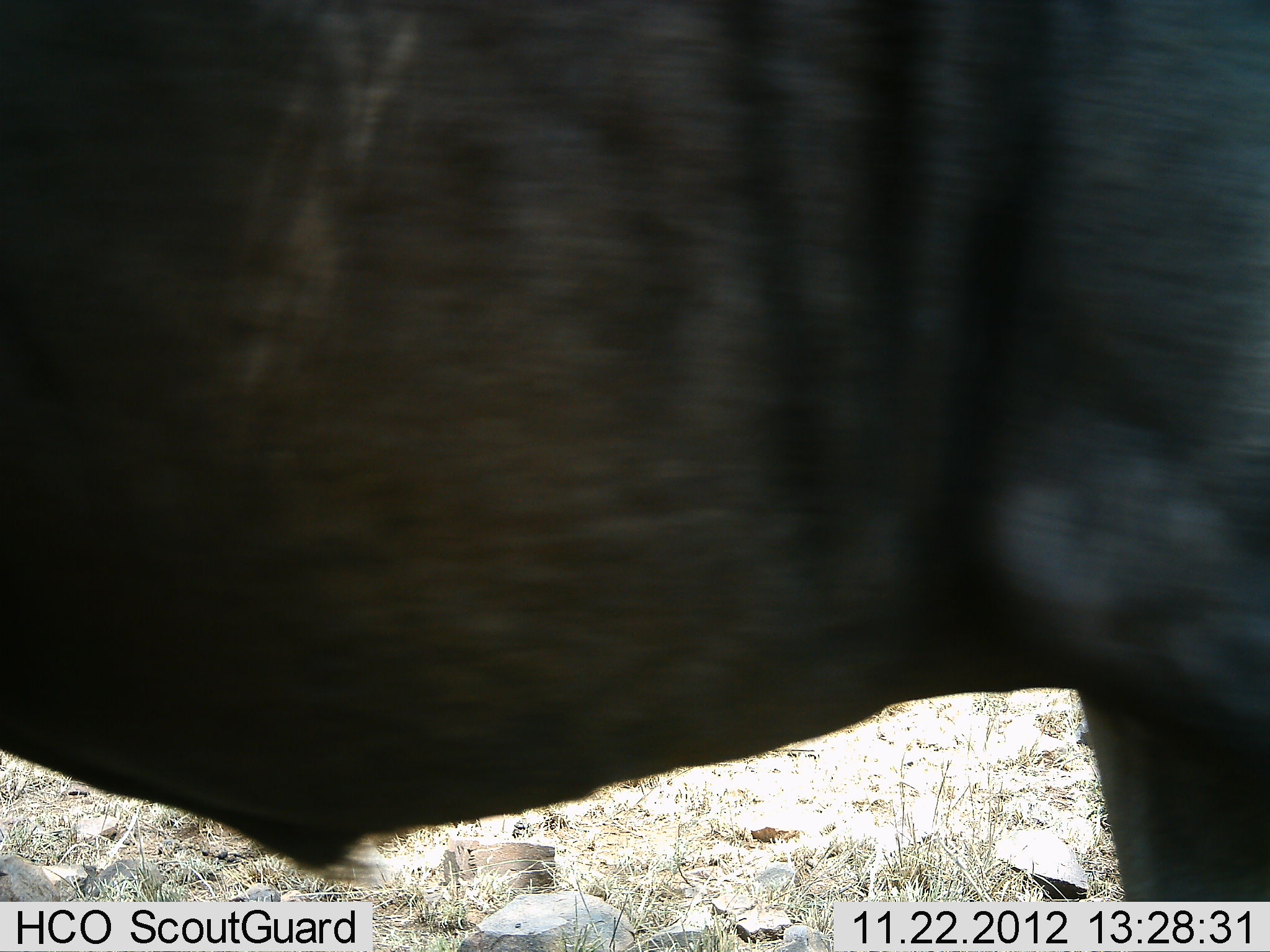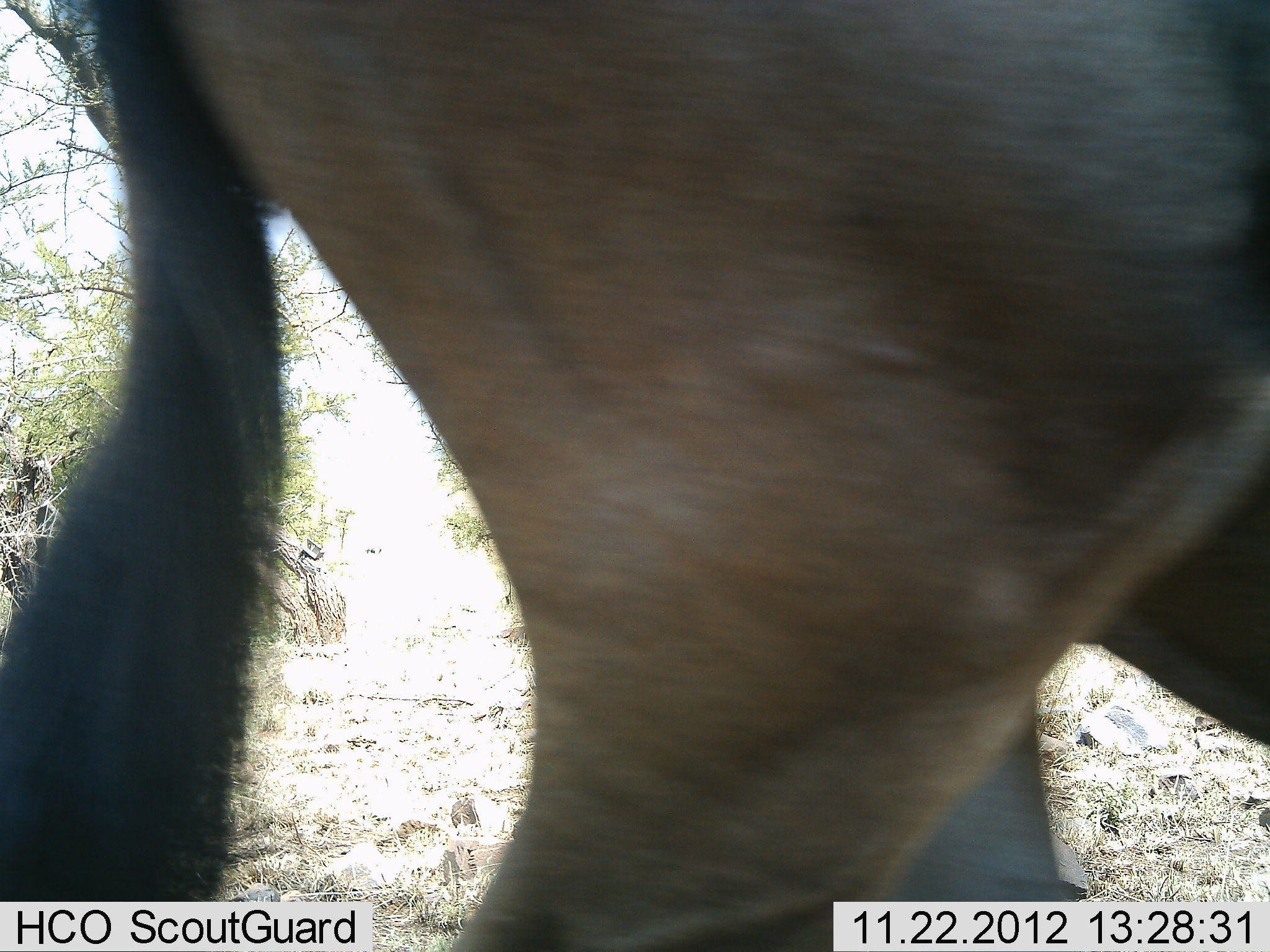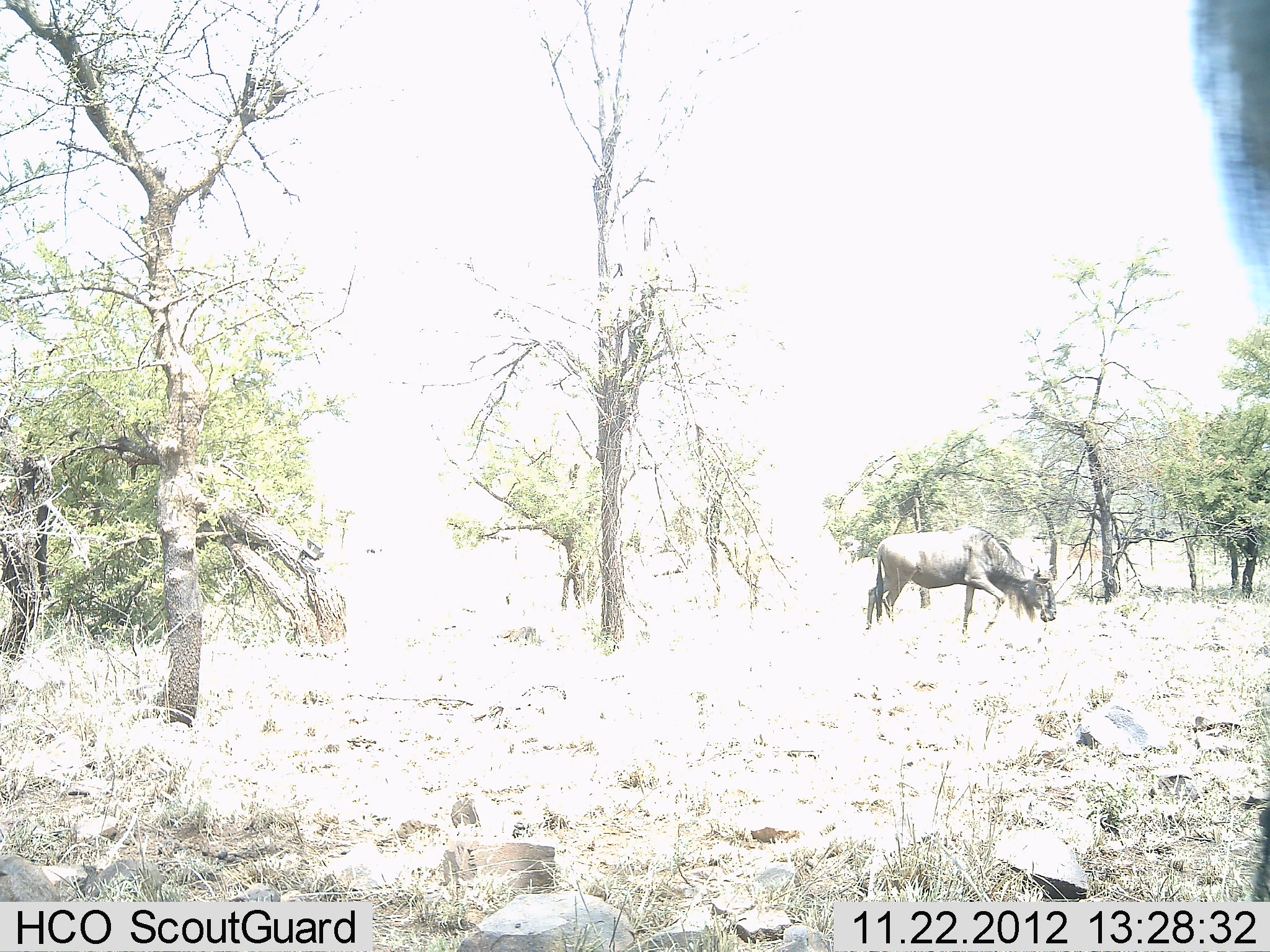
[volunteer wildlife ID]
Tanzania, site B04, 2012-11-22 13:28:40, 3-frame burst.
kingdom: Animalia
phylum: Chordata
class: Mammalia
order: Artiodactyla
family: Bovidae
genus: Connochaetes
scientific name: Connochaetes taurinus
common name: blue wildebeest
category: wildebeest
Wildebeest (blue wildebeest) (Connochaetes taurinus), count 2. Behavior (volunteer vote fractions): standing 30%, resting 0%, moving 70%, interacting 0%. Young present (vote fraction): 0%. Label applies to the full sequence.